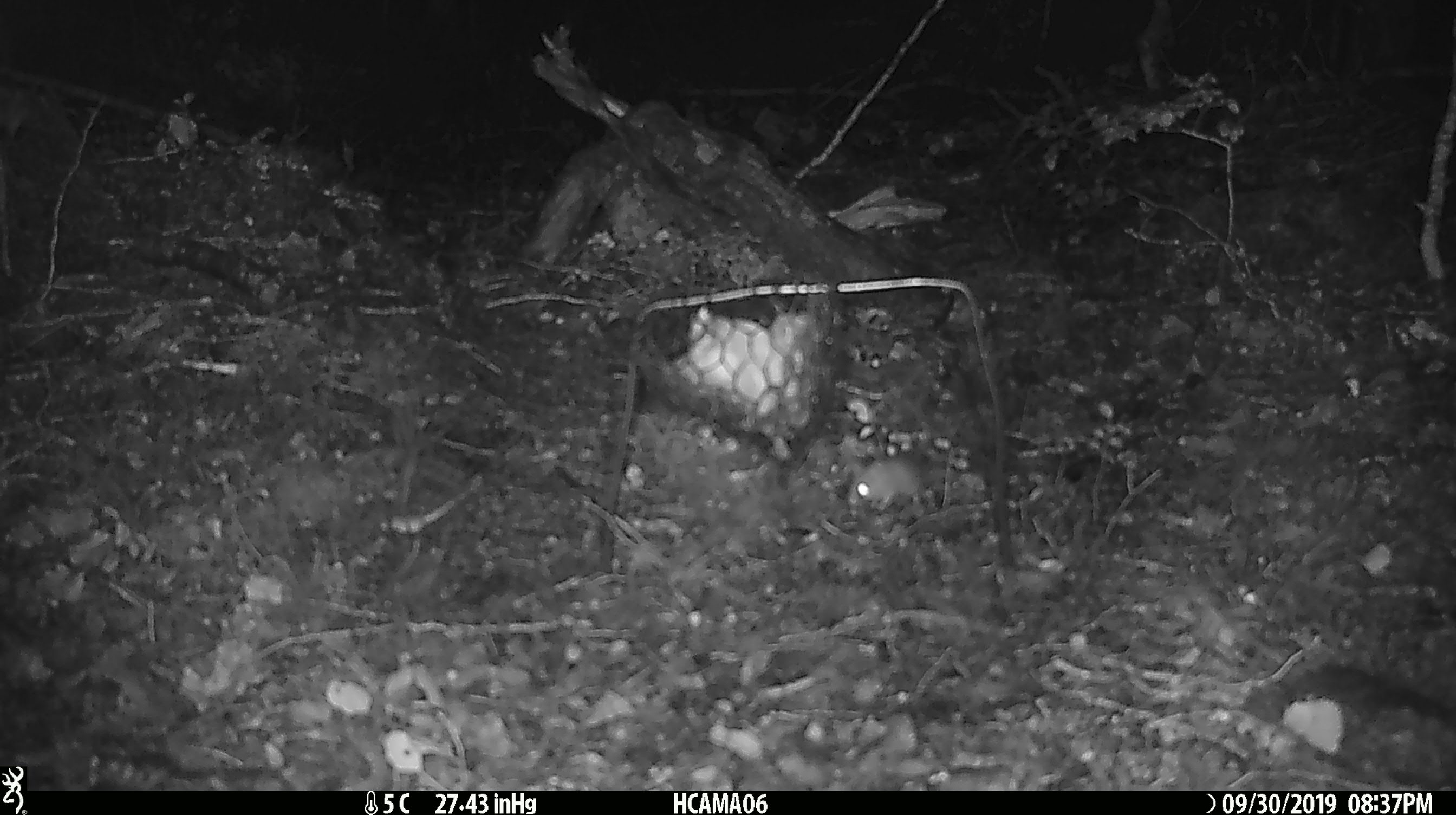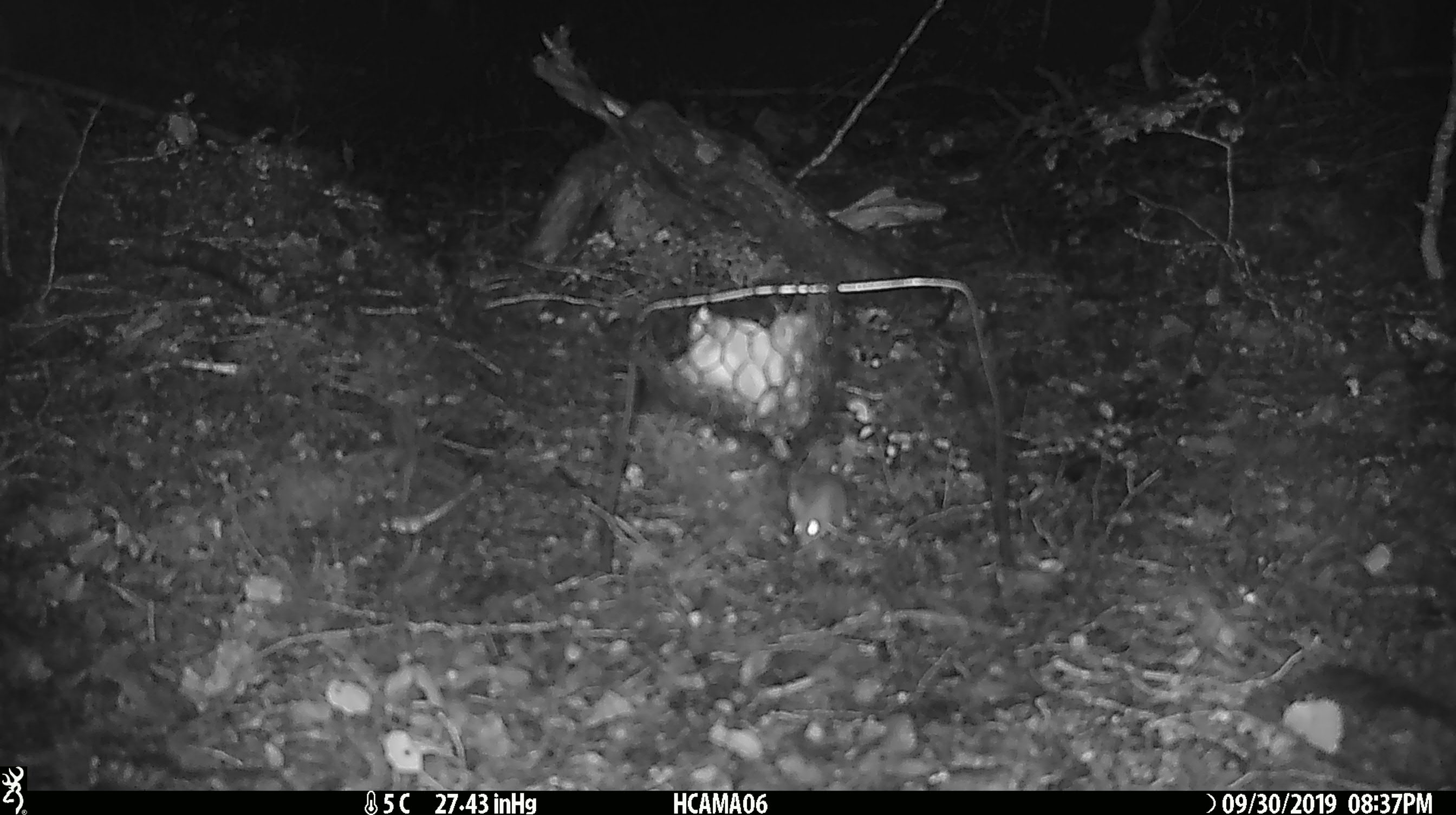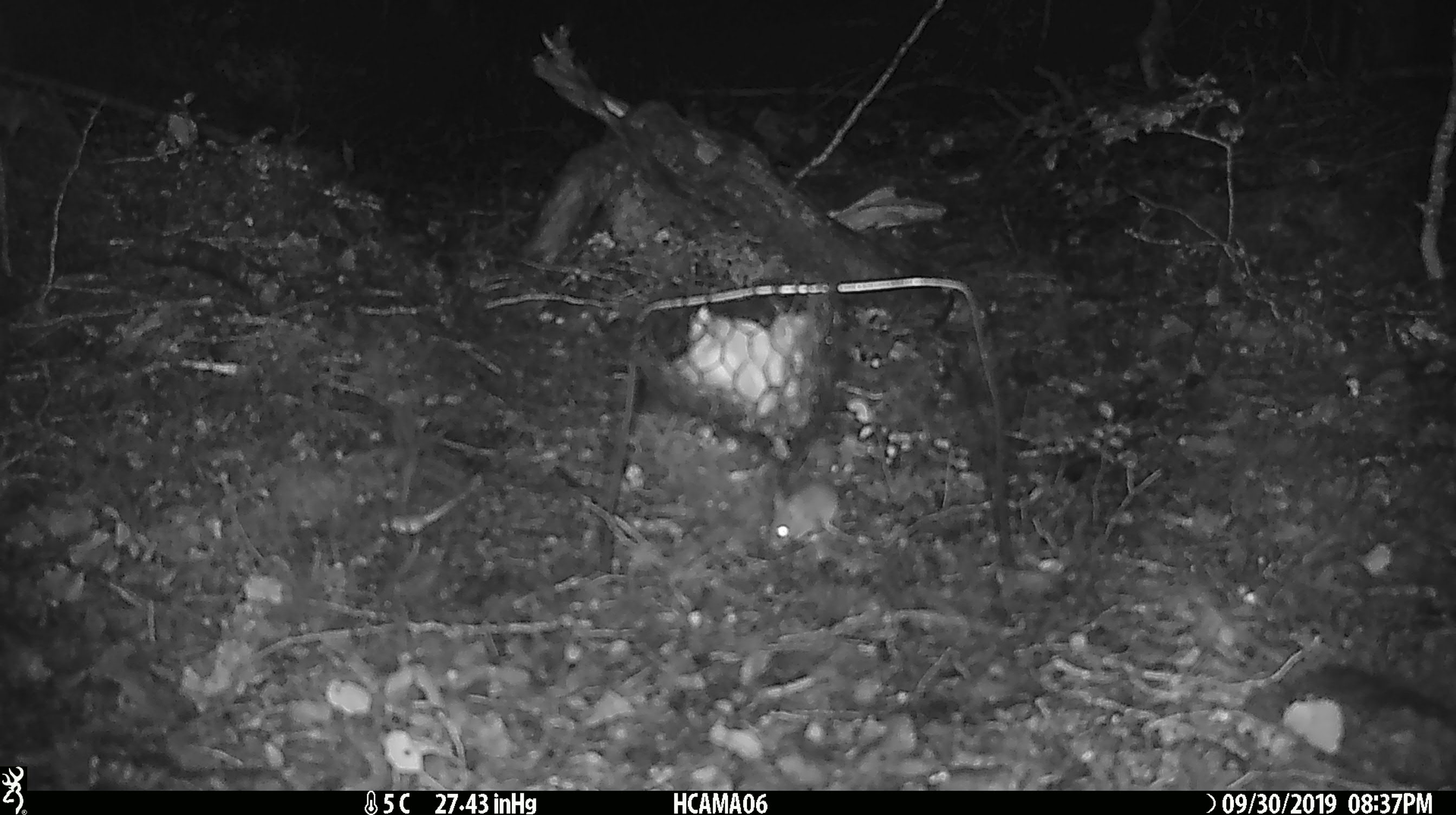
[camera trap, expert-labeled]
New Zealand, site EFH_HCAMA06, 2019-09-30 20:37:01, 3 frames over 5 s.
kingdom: Animalia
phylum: Chordata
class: Mammalia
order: Rodentia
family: Muridae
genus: Mus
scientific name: Mus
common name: mouse